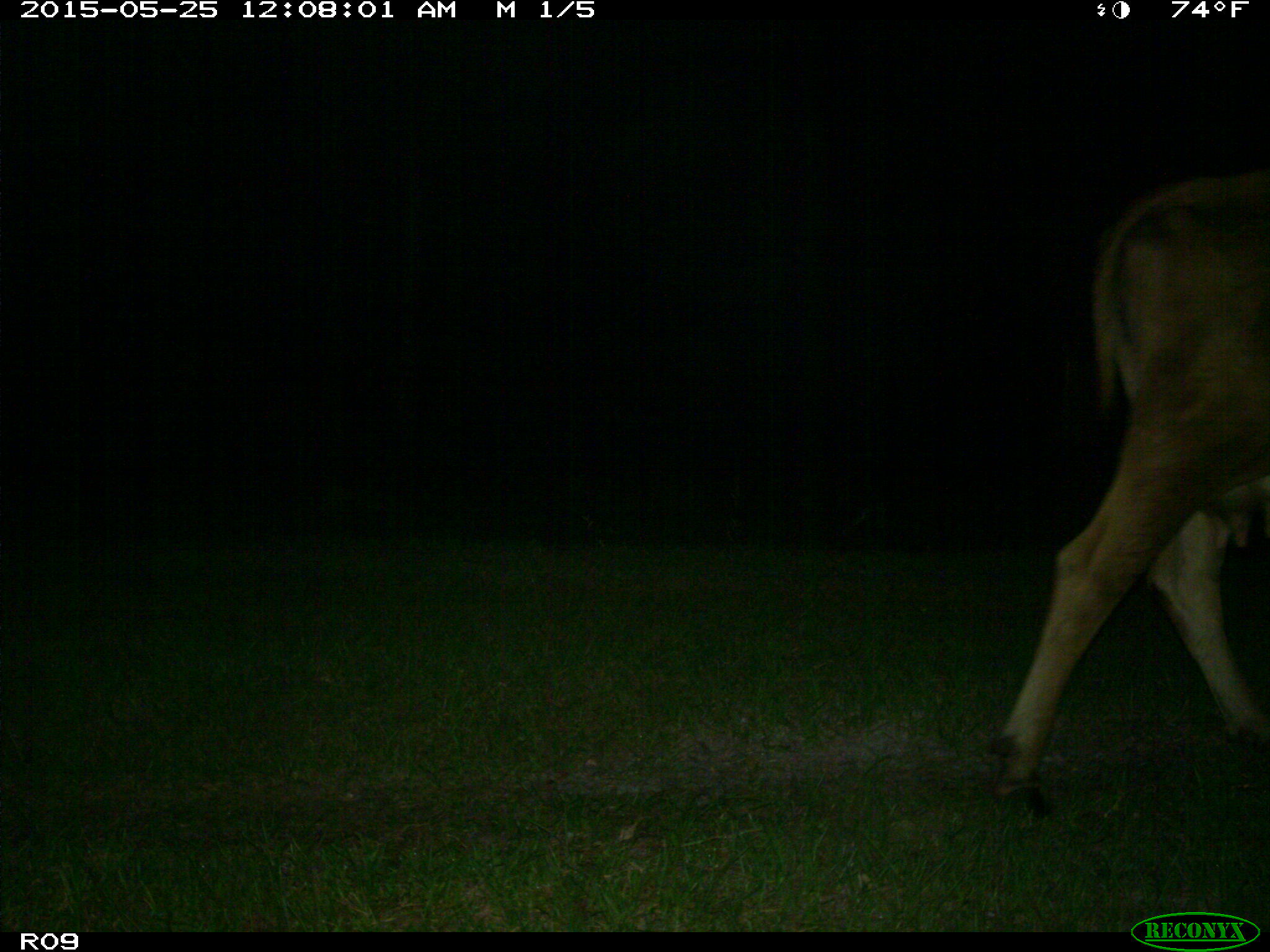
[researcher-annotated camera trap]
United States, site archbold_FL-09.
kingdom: Animalia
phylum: Chordata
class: Mammalia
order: Artiodactyla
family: Bovidae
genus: Bos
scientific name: Bos taurus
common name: domestic cow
Bos taurus (domestic cow).